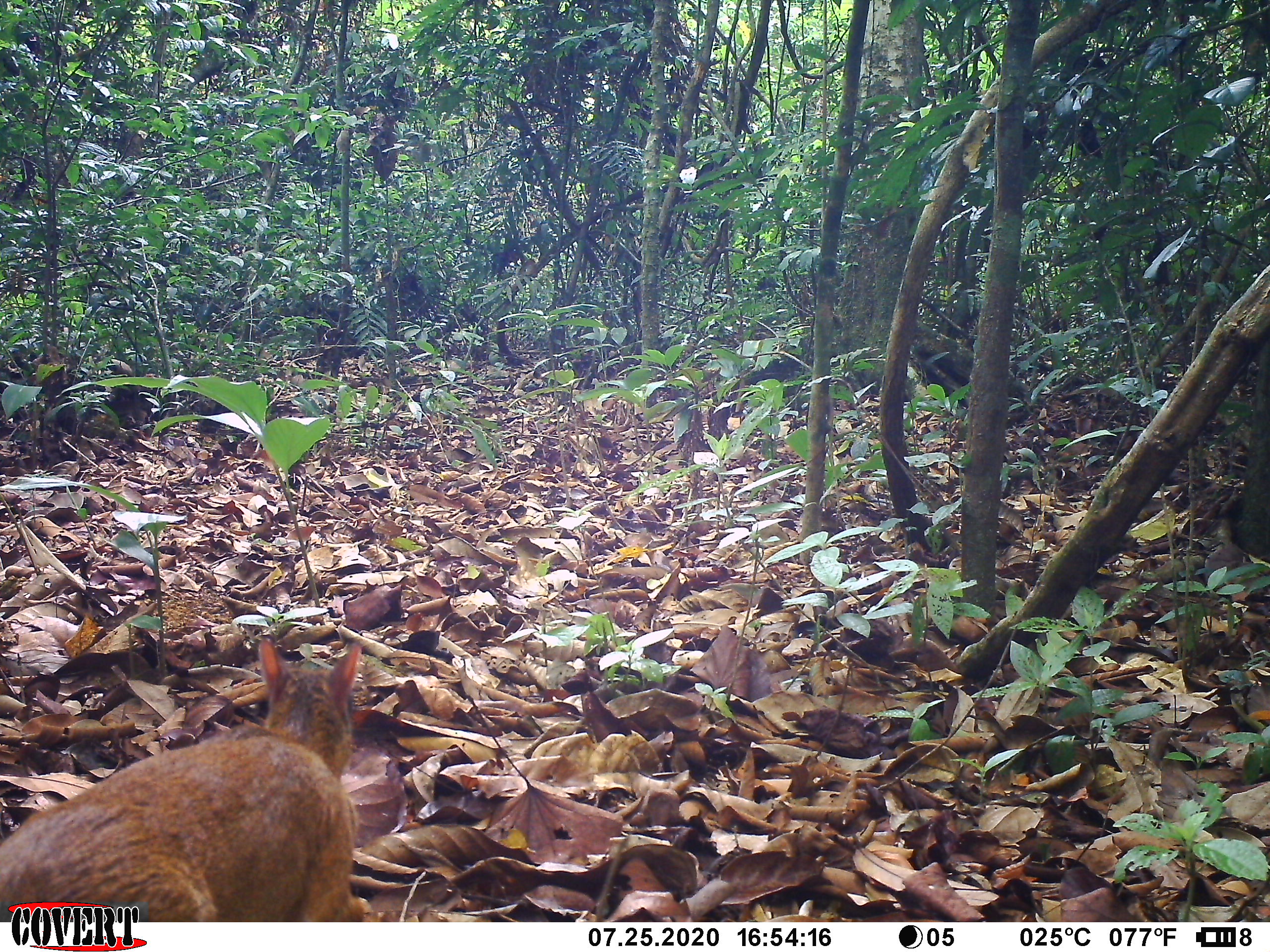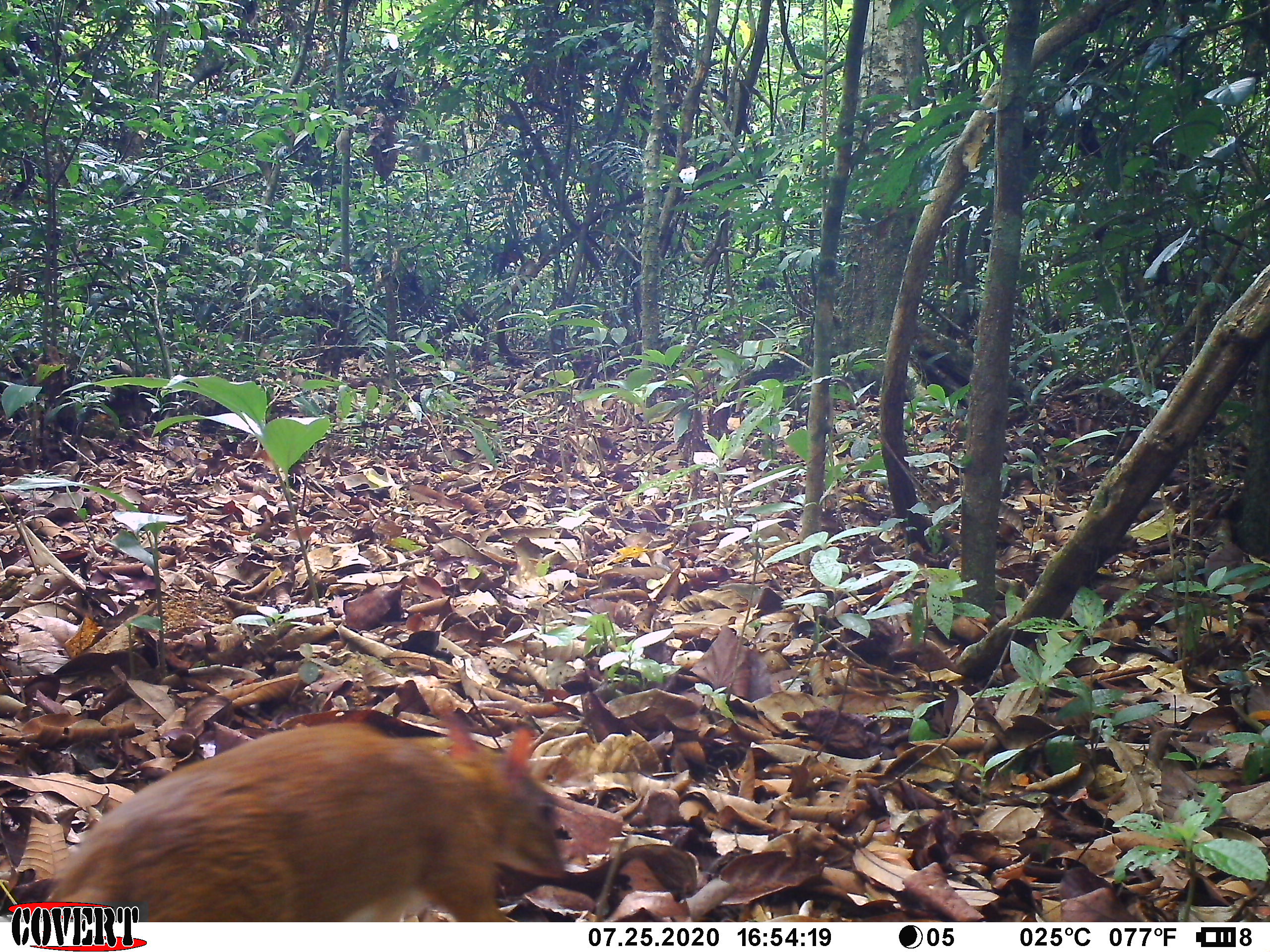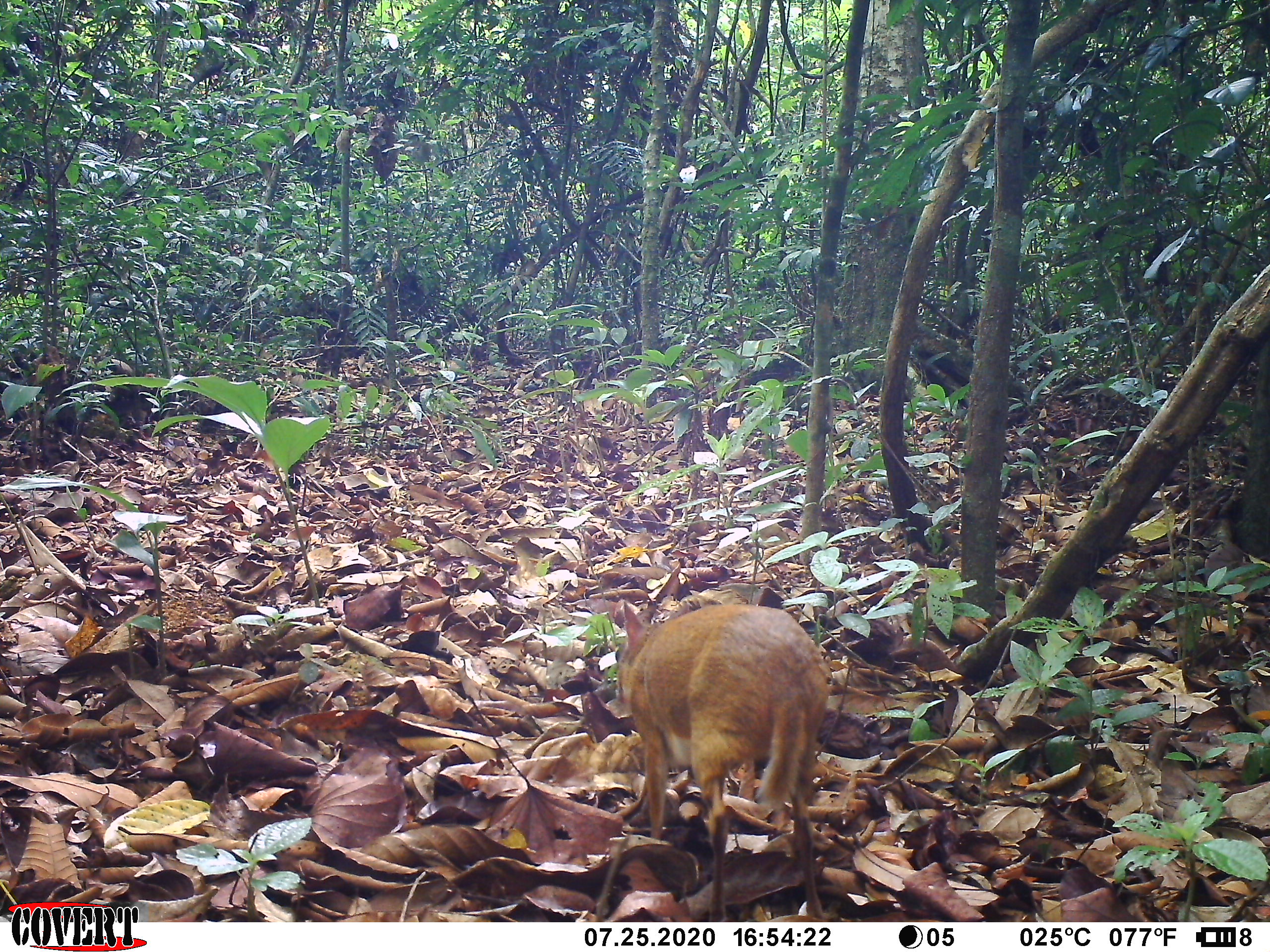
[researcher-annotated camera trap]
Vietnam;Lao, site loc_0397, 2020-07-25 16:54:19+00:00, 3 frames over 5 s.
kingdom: Animalia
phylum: Chordata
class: Mammalia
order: Artiodactyla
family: Tragulidae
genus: Moschiola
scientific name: Moschiola meminna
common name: chevrotain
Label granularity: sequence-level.